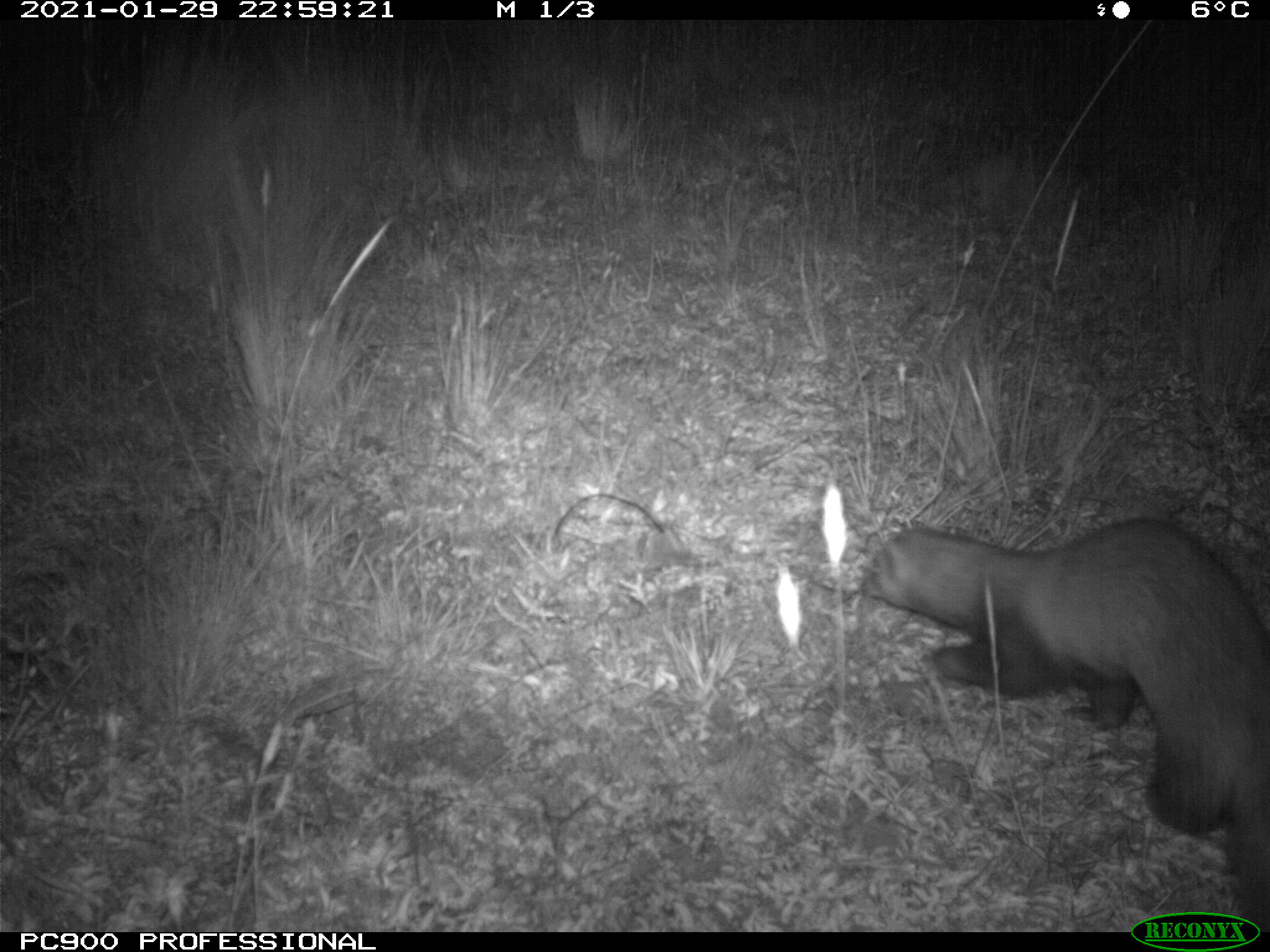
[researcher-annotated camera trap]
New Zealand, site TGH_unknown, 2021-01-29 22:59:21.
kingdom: Animalia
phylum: Chordata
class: Mammalia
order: Carnivora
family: Mustelidae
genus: Mustela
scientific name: Mustela furo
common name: ferret